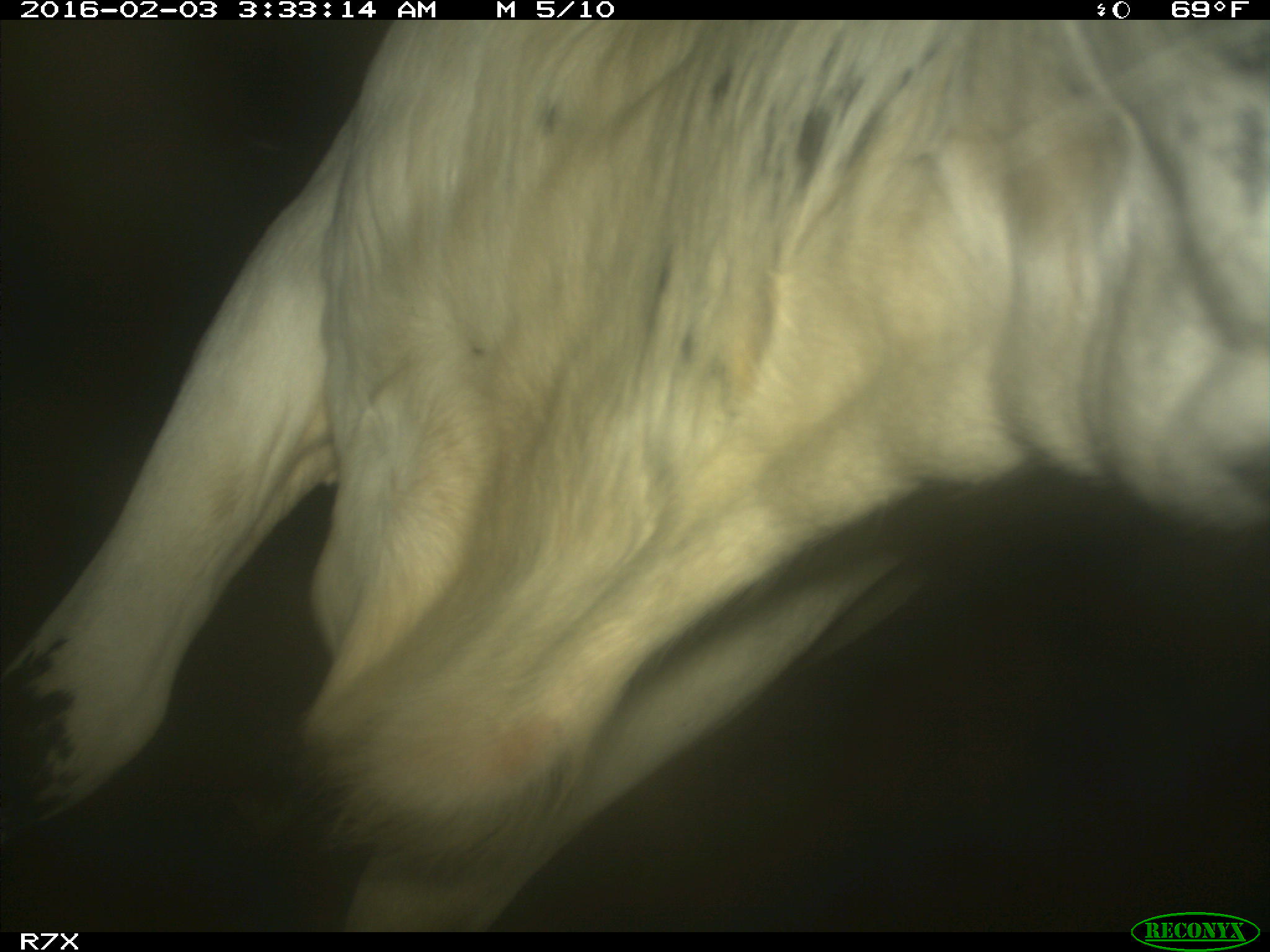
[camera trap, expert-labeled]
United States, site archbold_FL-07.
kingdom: Animalia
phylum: Chordata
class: Mammalia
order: Artiodactyla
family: Bovidae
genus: Bos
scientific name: Bos taurus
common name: domestic cow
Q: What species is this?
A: Bos taurus (domestic cow).